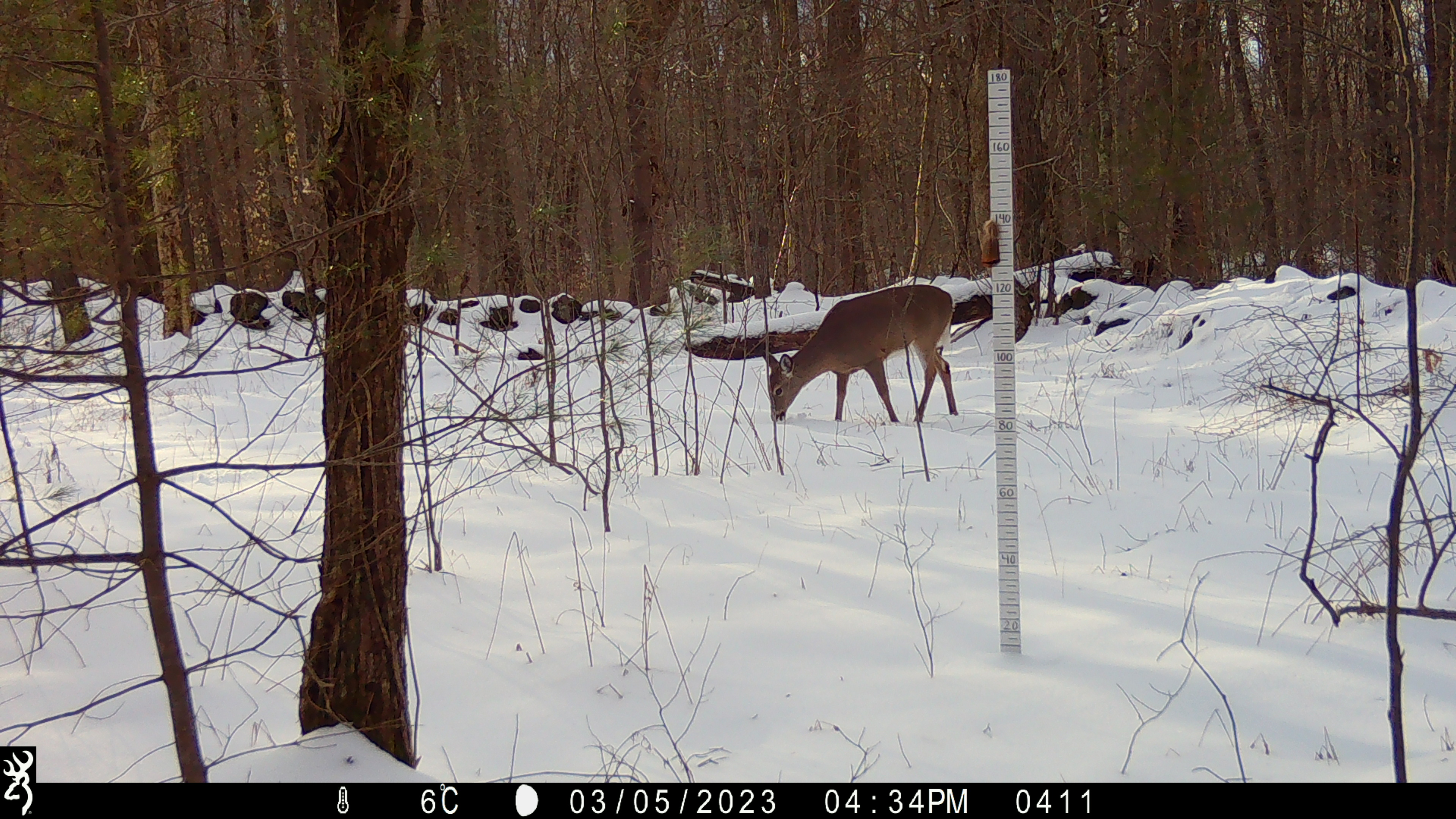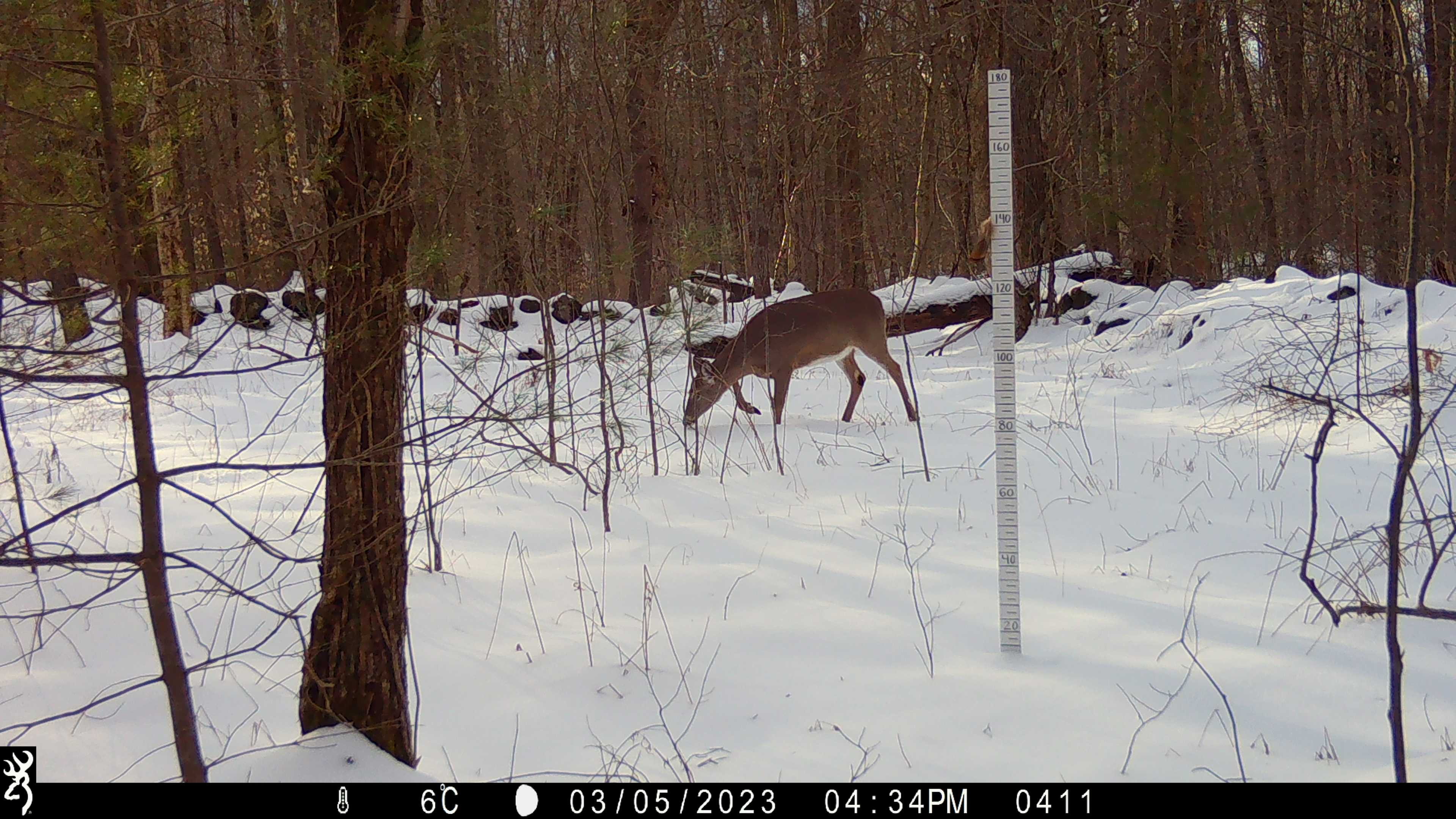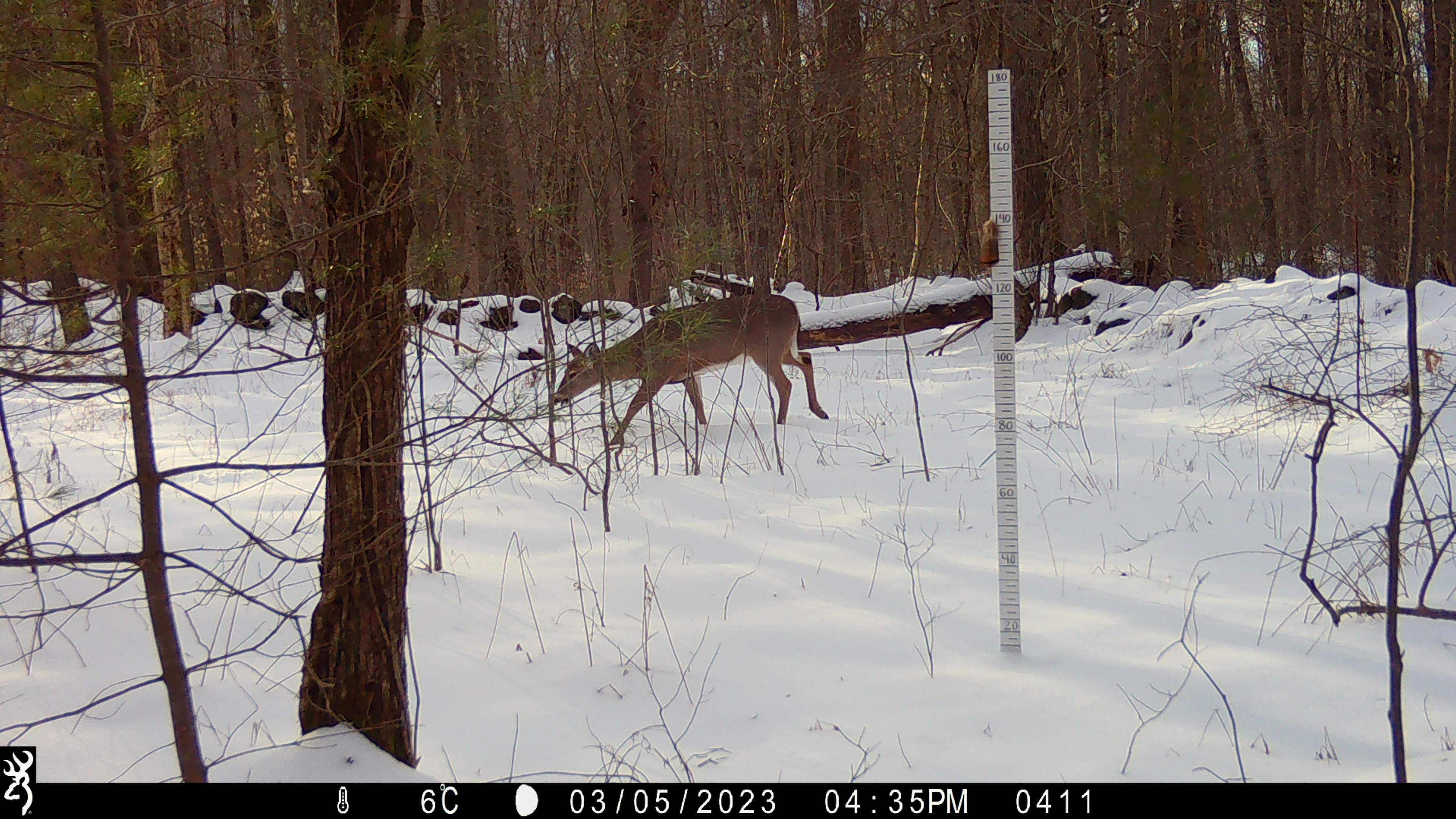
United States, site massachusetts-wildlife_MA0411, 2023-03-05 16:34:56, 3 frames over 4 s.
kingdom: Animalia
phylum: Chordata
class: Mammalia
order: Artiodactyla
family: Cervidae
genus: Odocoileus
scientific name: Odocoileus virginianus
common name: white-tailed deer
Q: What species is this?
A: White-tailed deer (Odocoileus virginianus).